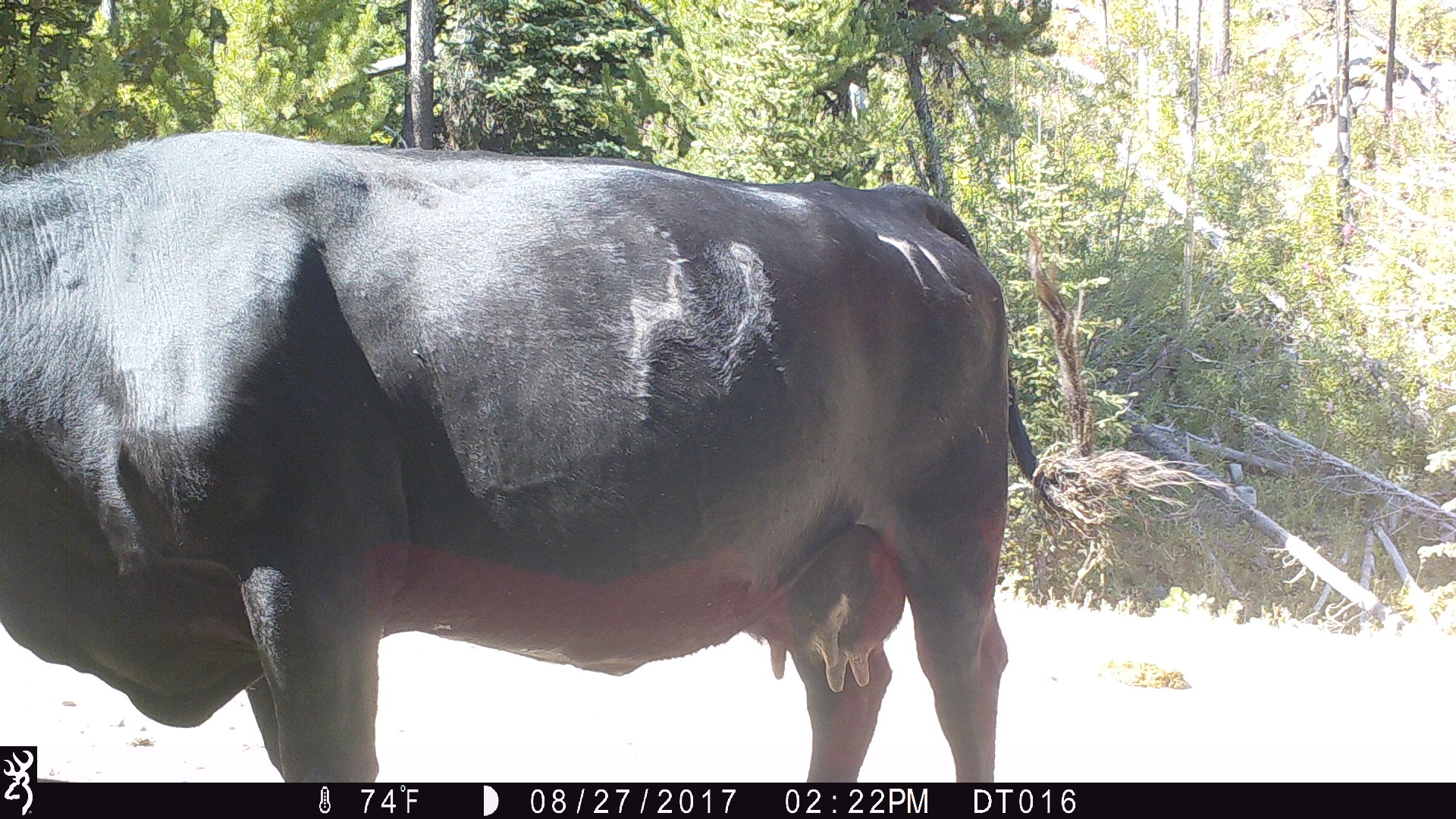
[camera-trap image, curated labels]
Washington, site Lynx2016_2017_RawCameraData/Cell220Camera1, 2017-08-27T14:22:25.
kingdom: Animalia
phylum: Chordata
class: Mammalia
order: Artiodactyla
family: Bovidae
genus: Bos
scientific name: Bos taurus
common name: domestic cattle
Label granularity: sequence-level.